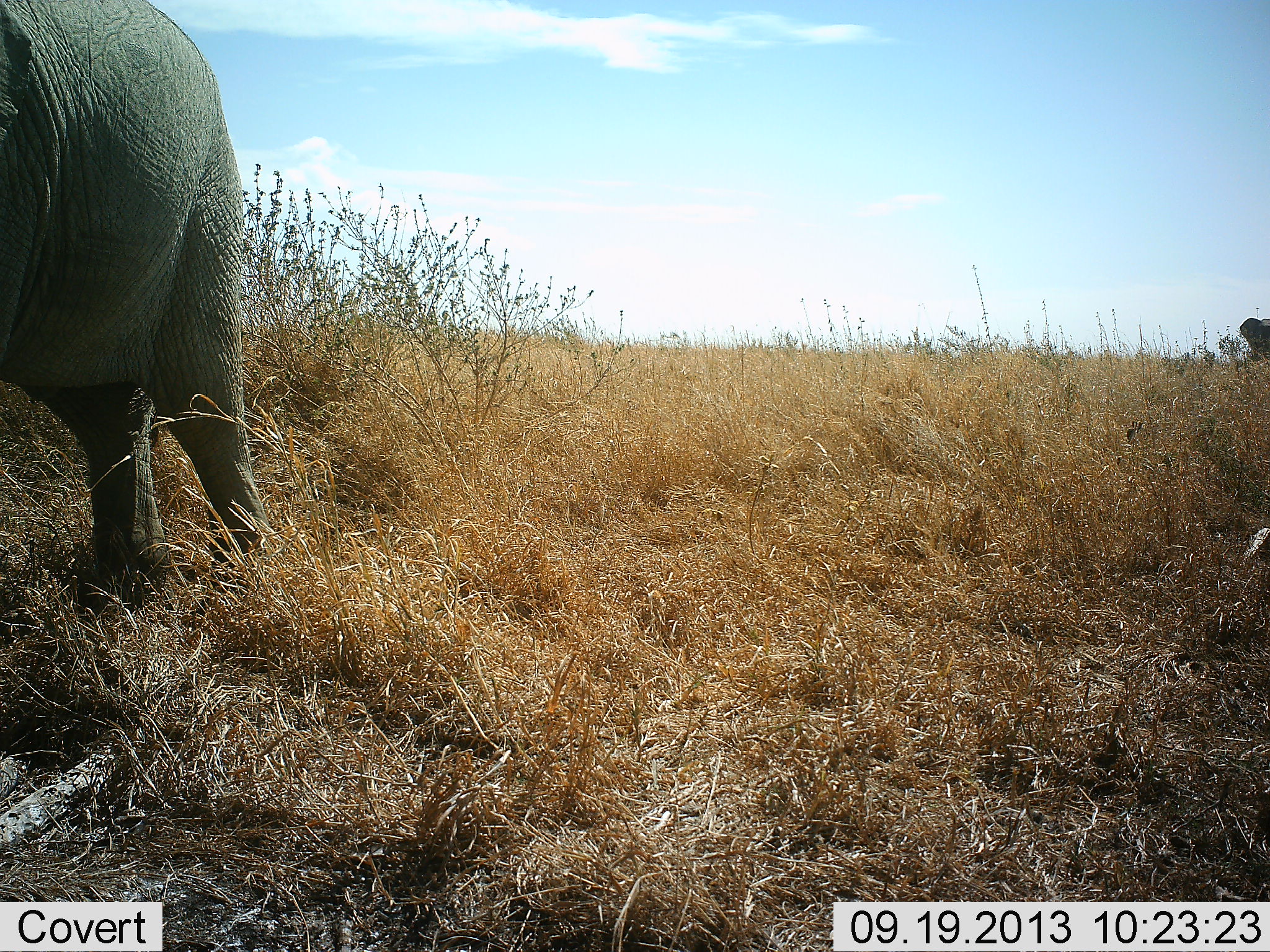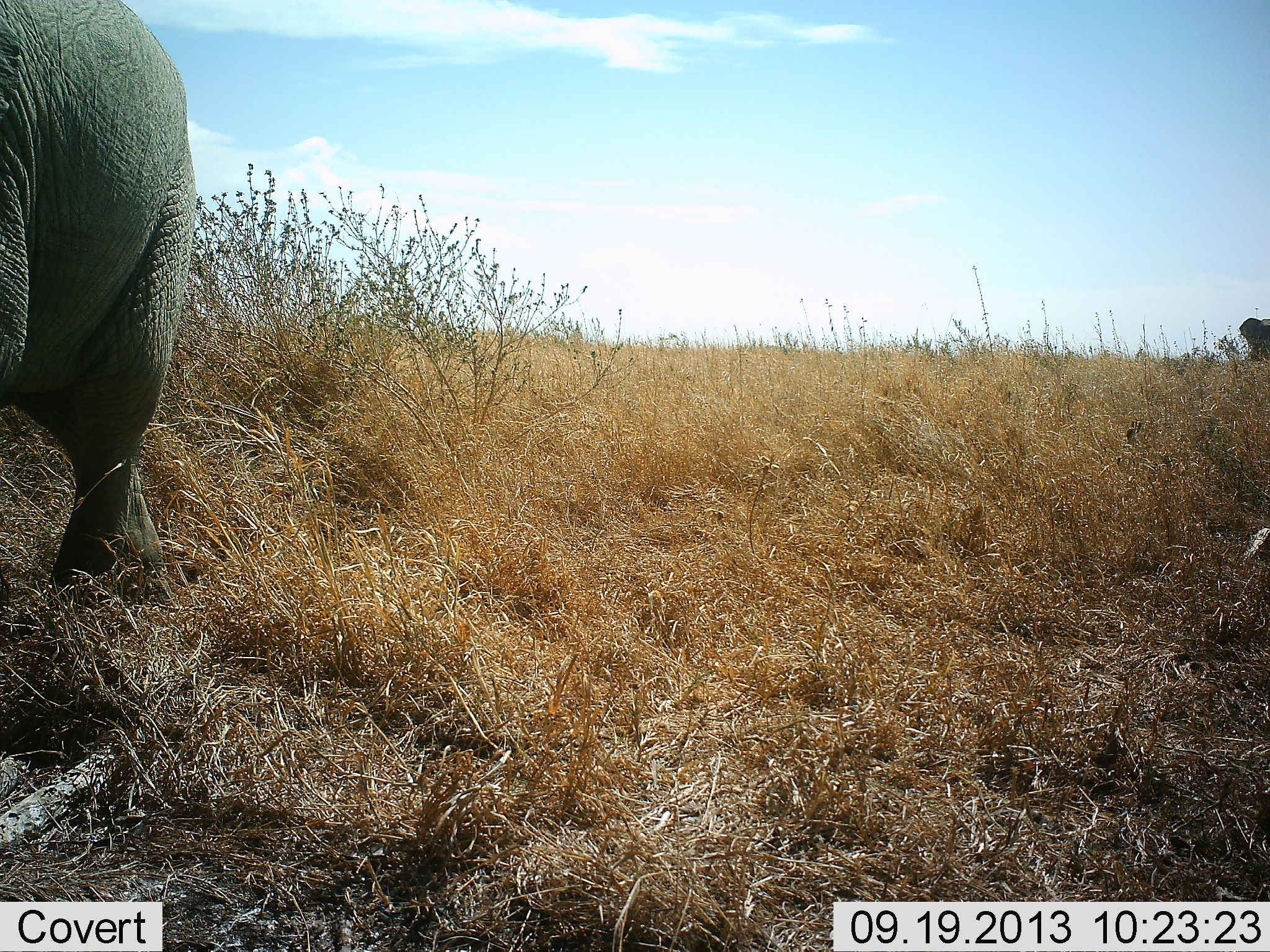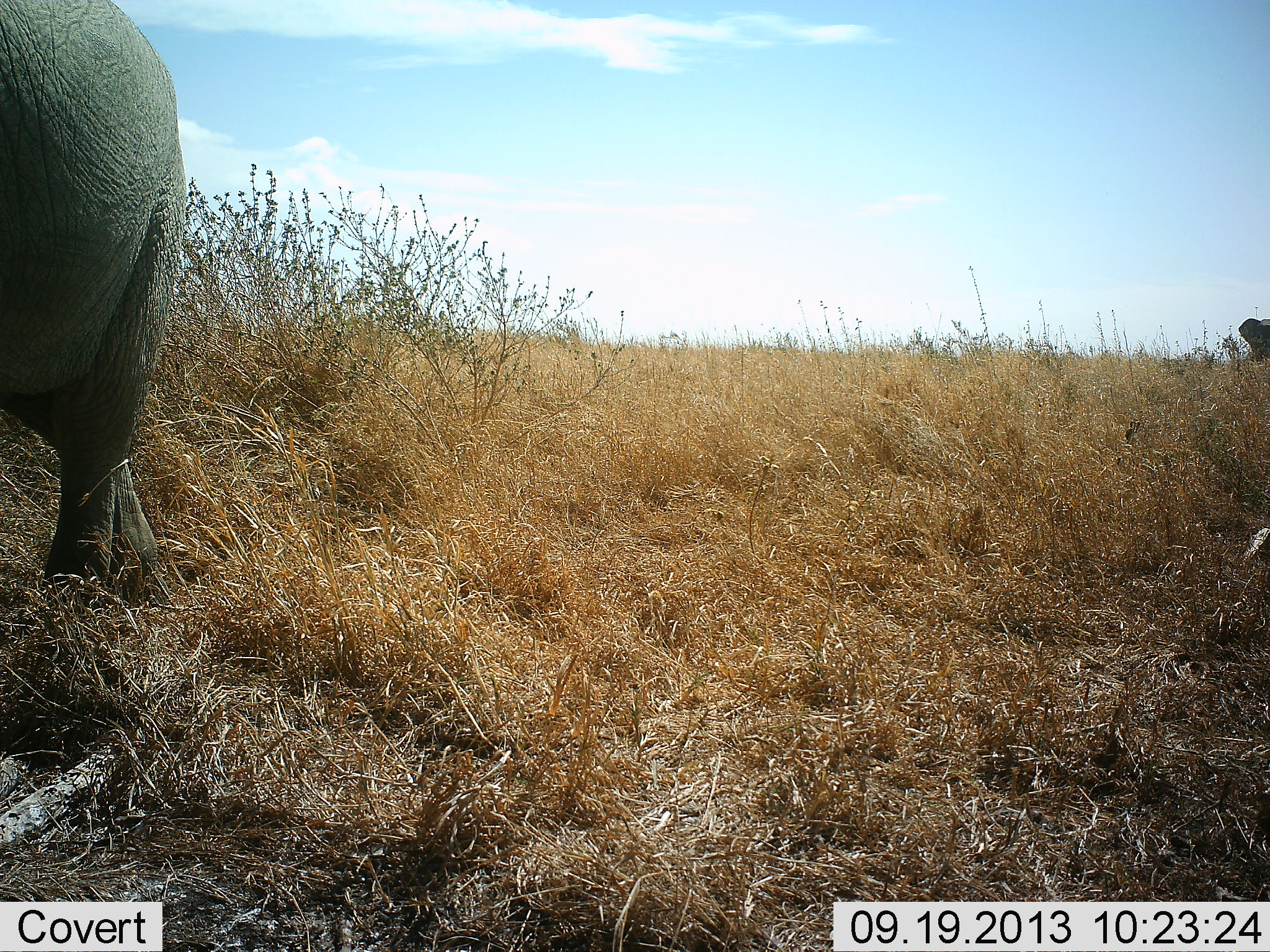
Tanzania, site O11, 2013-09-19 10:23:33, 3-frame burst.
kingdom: Animalia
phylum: Chordata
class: Mammalia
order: Proboscidea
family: Elephantidae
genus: Loxodonta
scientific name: Loxodonta africana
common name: african bush elephant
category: elephant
Elephant (african bush elephant) (Loxodonta africana), count 1. Behavior (volunteer vote fractions): standing 47%, resting 0%, moving 65%, interacting 0%. Young present (vote fraction): 6%. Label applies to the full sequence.